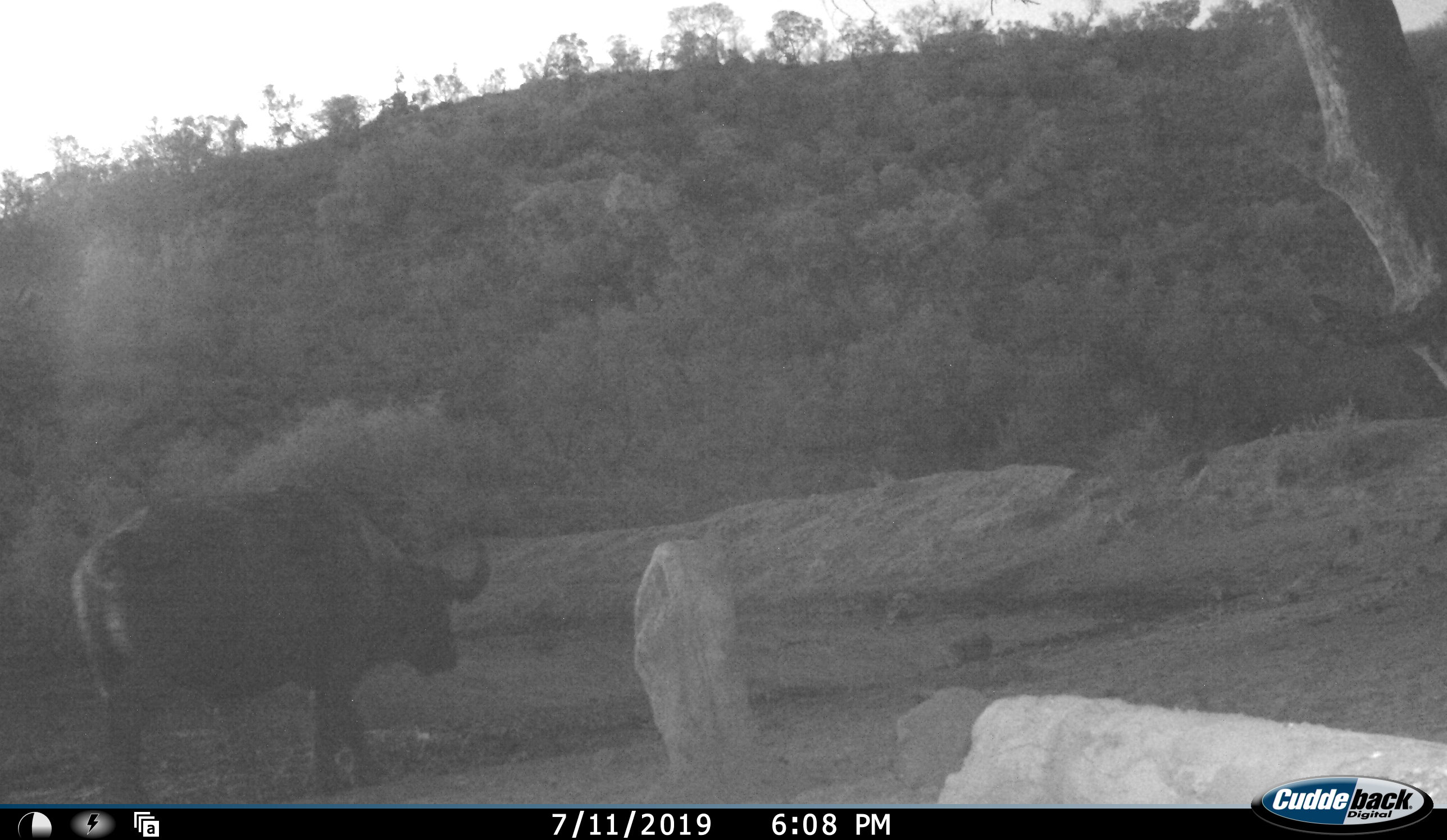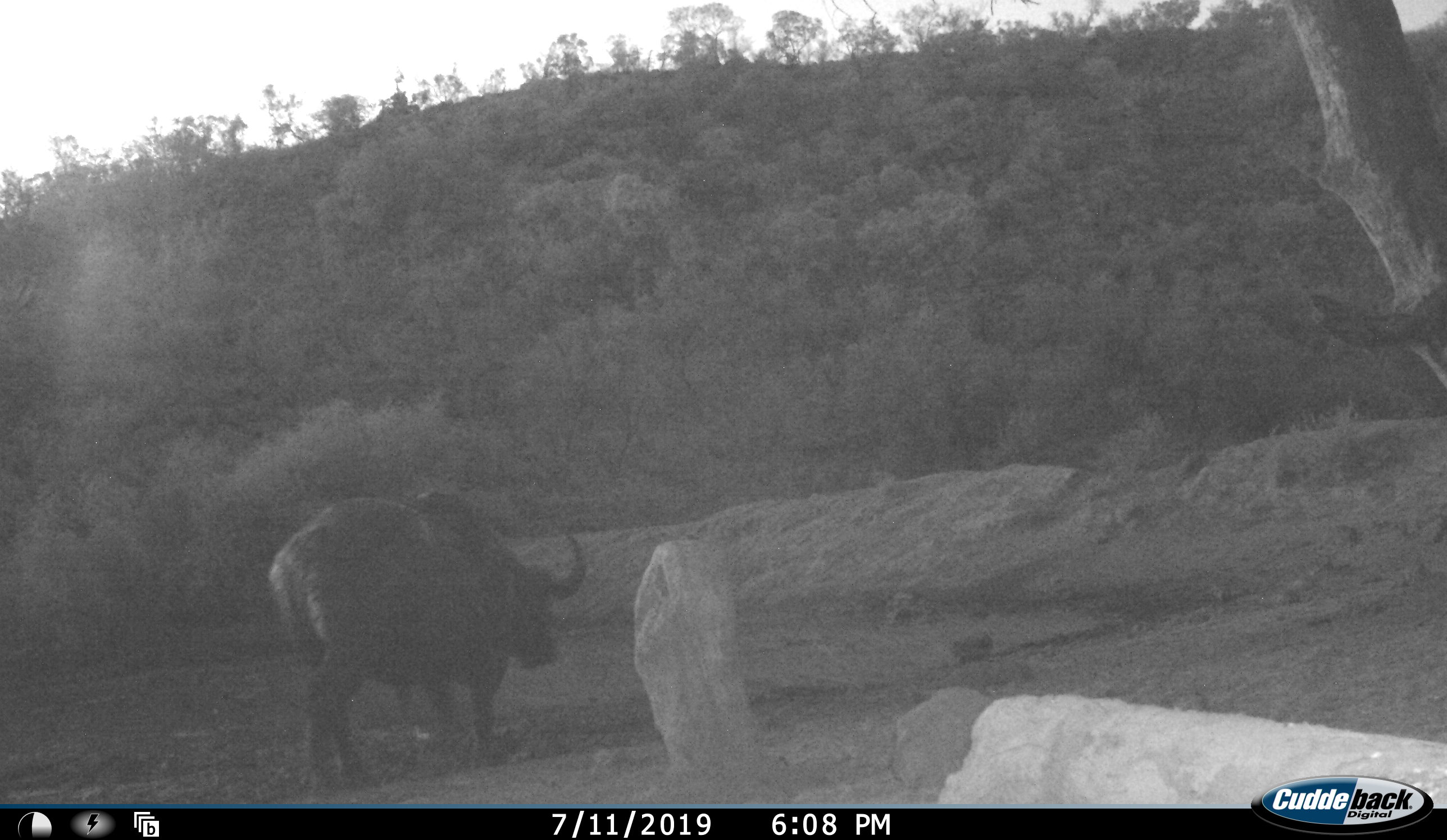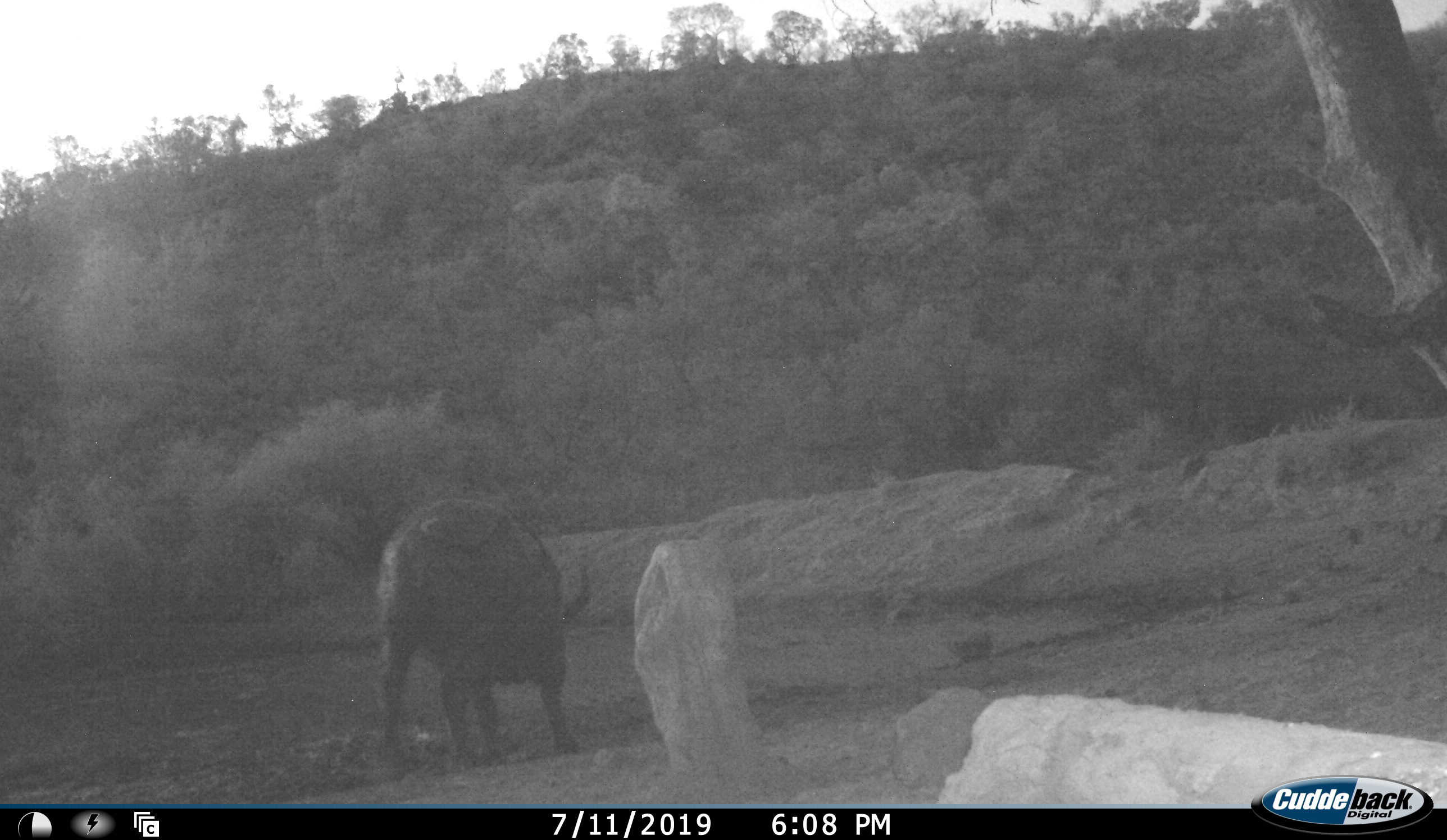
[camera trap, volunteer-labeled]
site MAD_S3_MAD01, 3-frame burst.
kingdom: Animalia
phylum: Chordata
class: Mammalia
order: Artiodactyla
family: Bovidae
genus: Syncerus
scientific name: Syncerus caffer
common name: african buffalo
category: buffalo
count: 1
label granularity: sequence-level